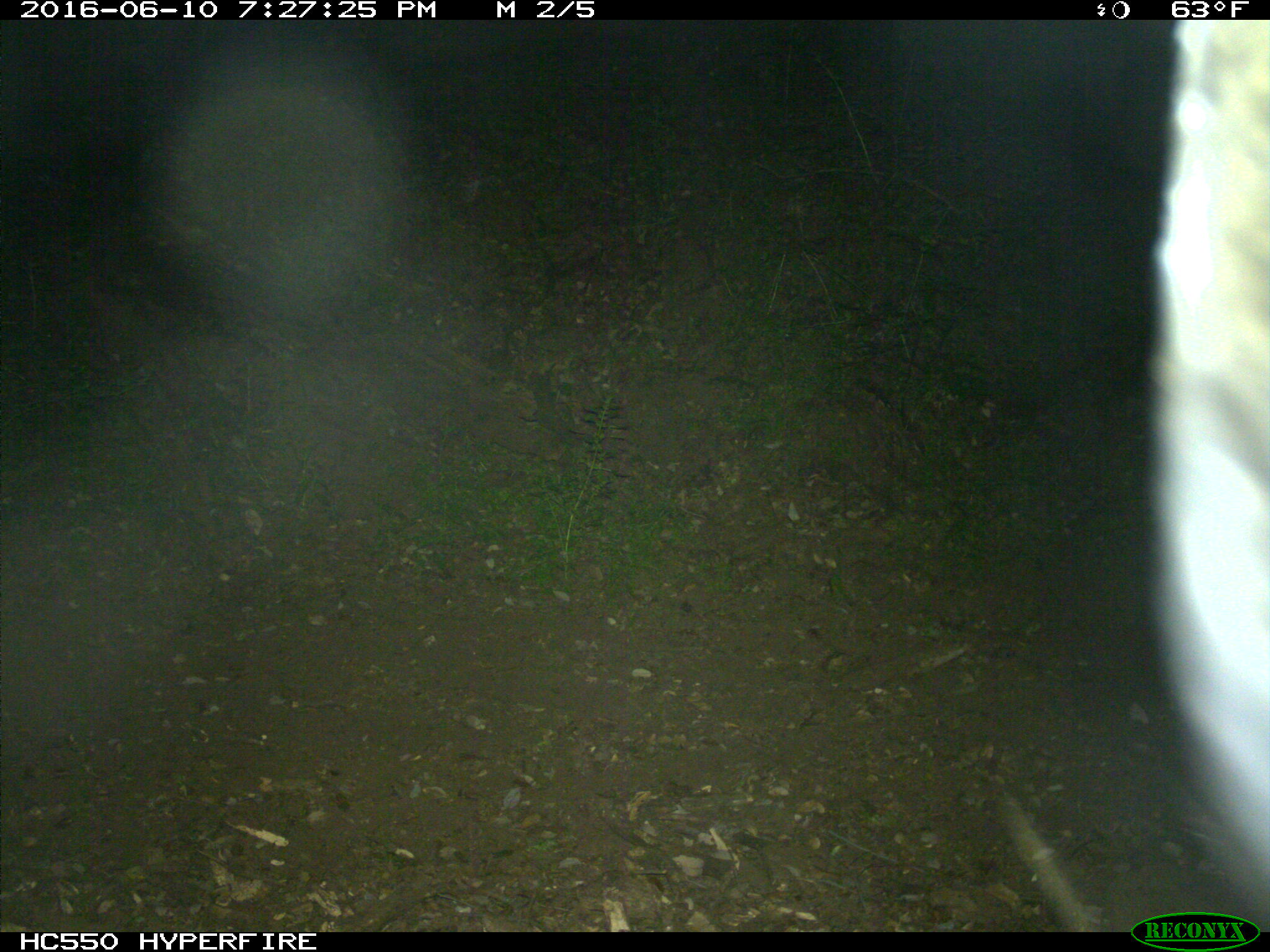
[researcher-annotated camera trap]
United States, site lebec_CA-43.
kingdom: Animalia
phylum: Chordata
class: Mammalia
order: Artiodactyla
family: Bovidae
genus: Bos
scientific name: Bos taurus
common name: domestic cow